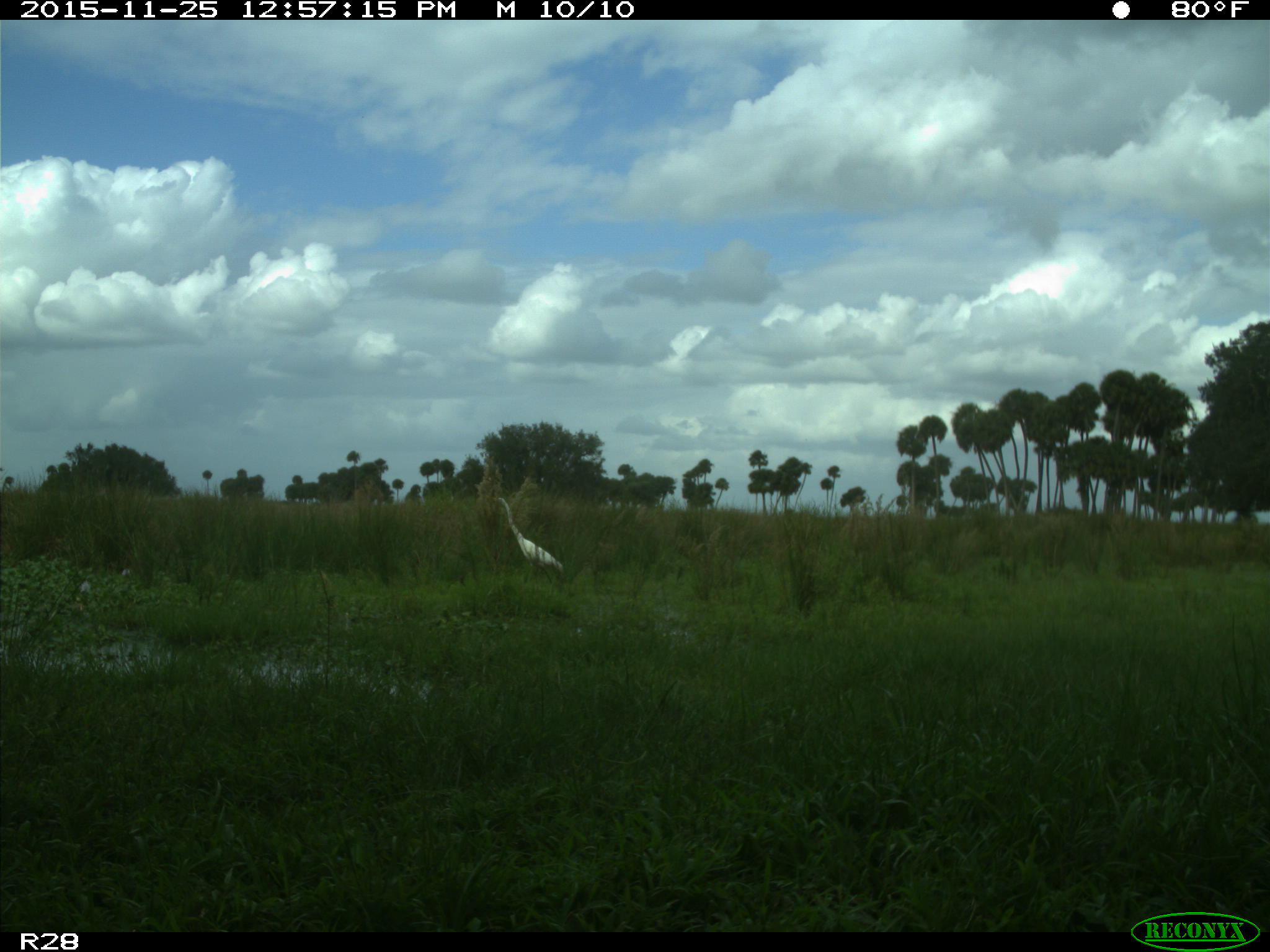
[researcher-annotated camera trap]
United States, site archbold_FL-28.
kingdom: Animalia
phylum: Chordata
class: Aves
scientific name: Aves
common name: birds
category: unidentified bird